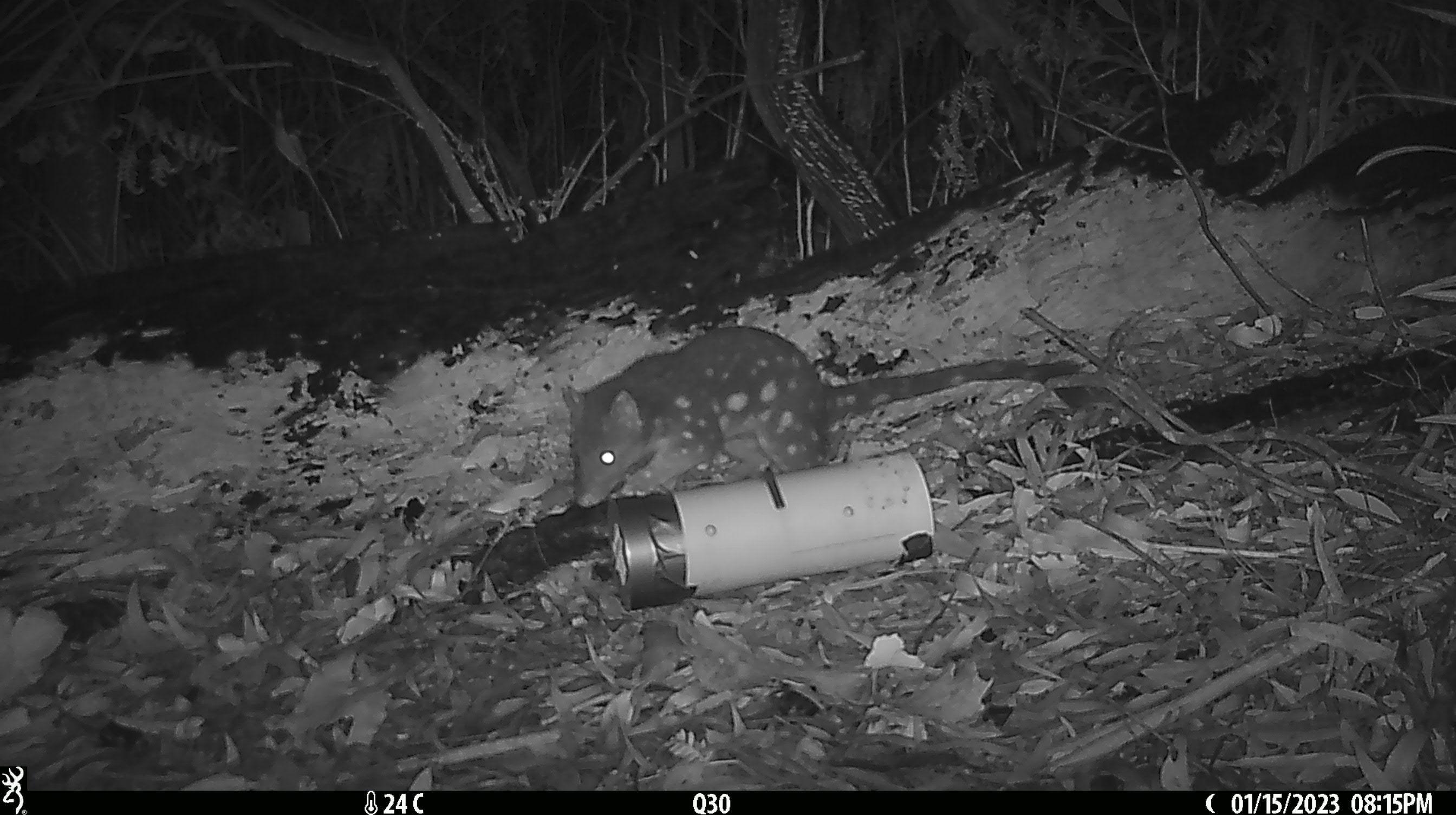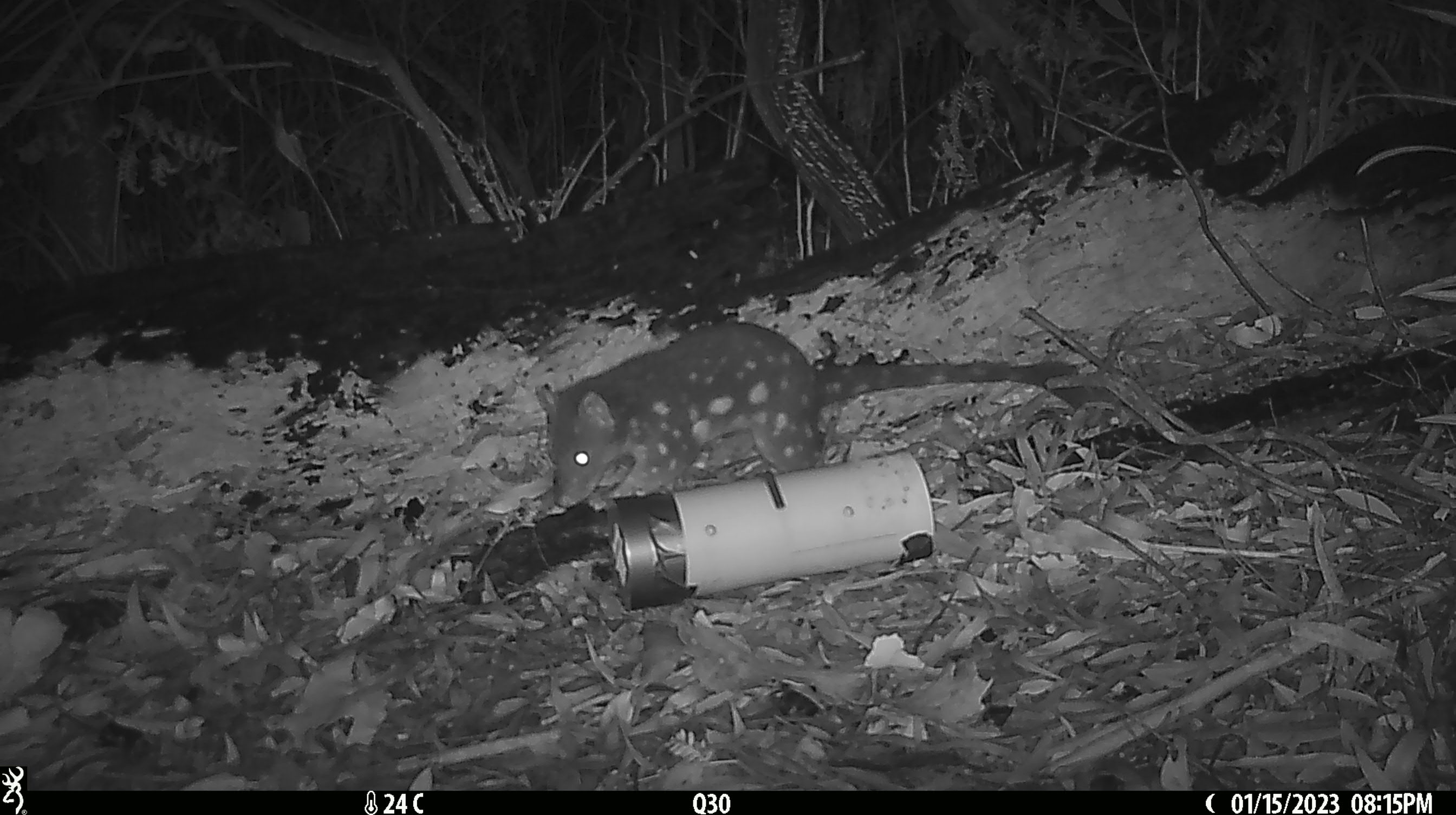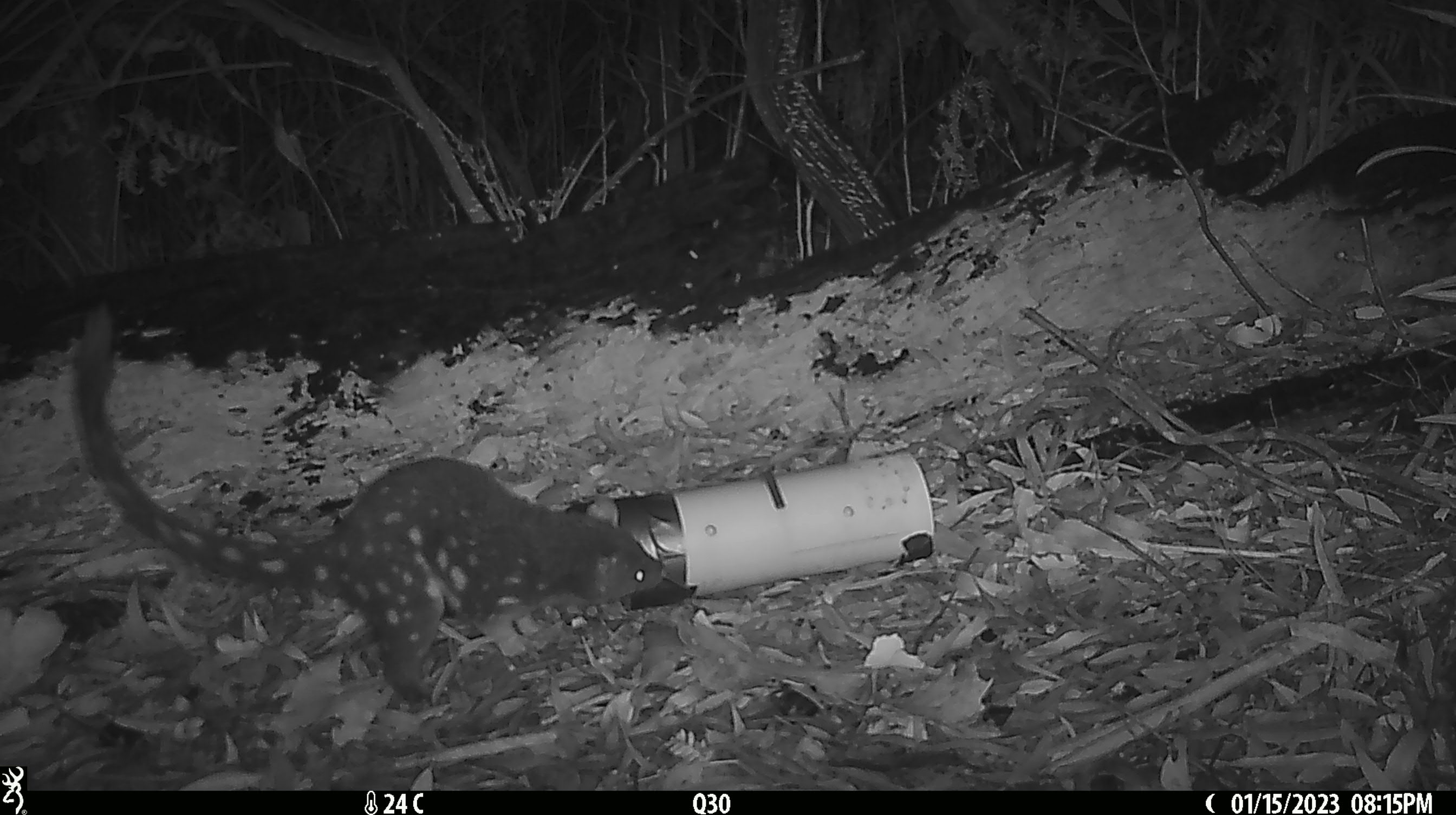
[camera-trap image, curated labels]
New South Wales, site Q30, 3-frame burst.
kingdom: Animalia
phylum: Chordata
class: Mammalia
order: Dasyuromorphia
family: Dasyuridae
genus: Dasyurus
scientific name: Dasyurus maculatus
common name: spotted-tailed quoll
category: quoll